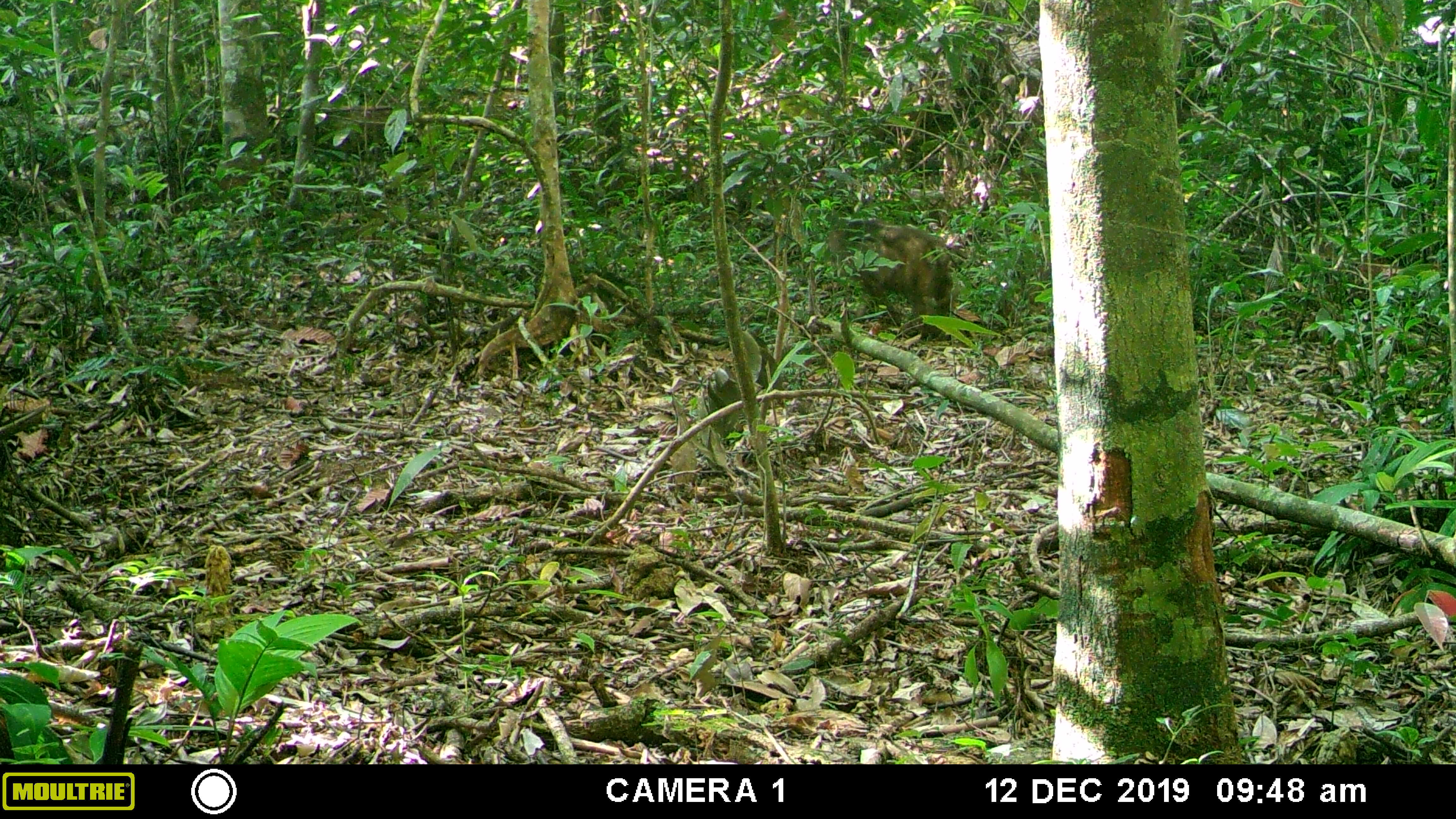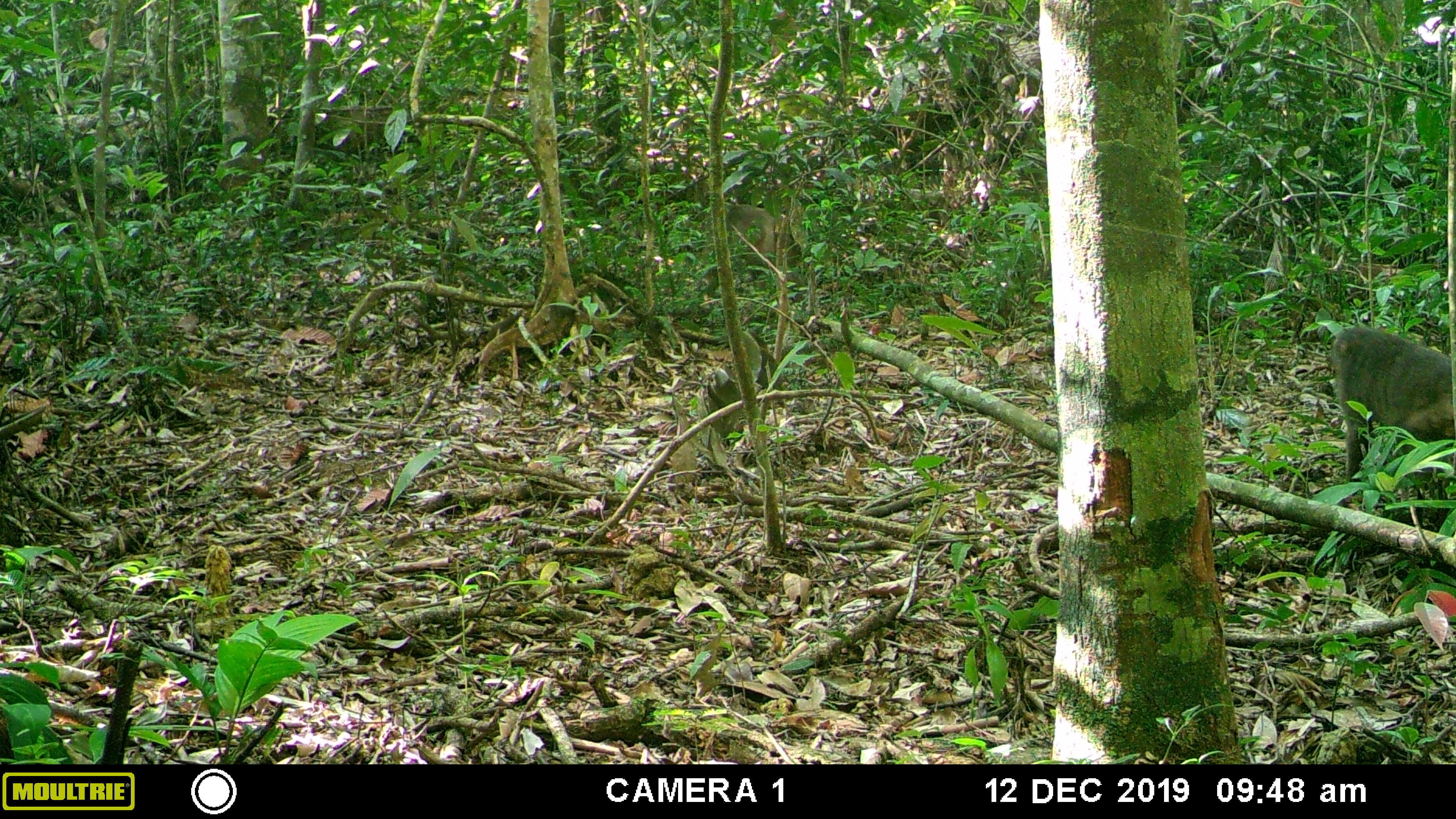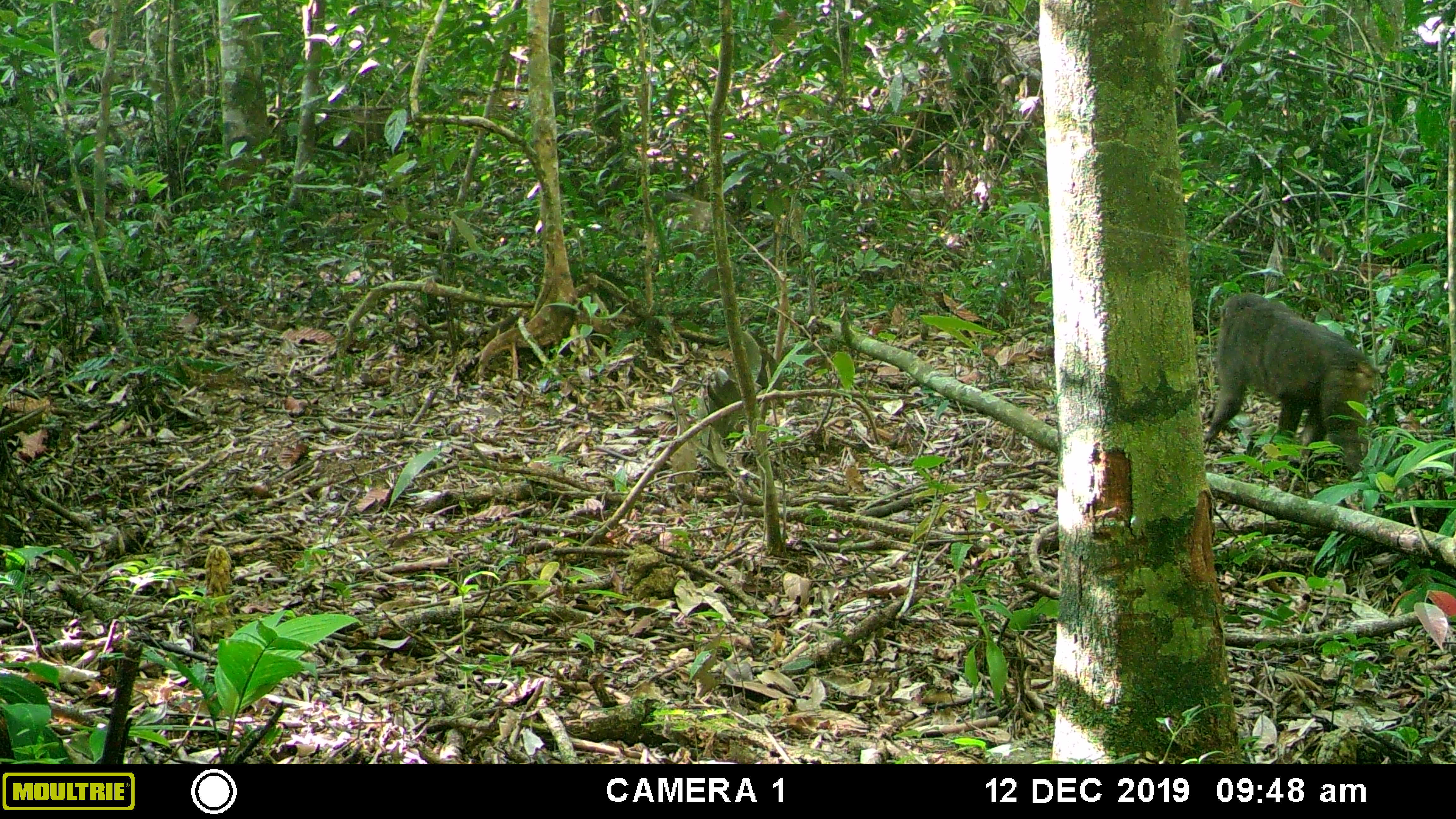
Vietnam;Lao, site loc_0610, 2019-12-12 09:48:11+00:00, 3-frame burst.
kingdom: Animalia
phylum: Chordata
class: Mammalia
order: Primates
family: Cercopithecidae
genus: Macaca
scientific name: Macaca arctoides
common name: stump-tailed macaque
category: stump tailed macaque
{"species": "stump tailed macaque (stump-tailed macaque) (Macaca arctoides)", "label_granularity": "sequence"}